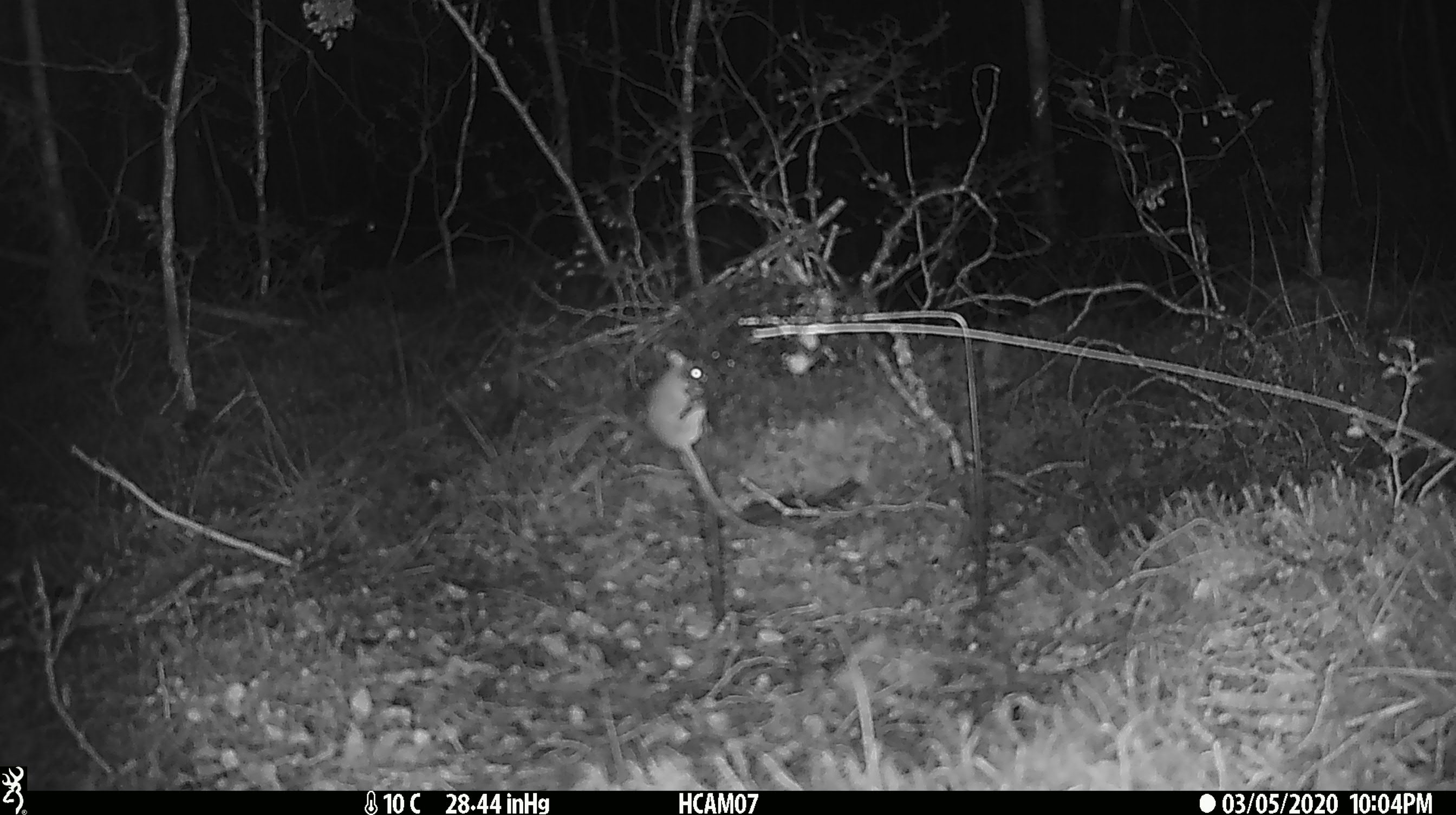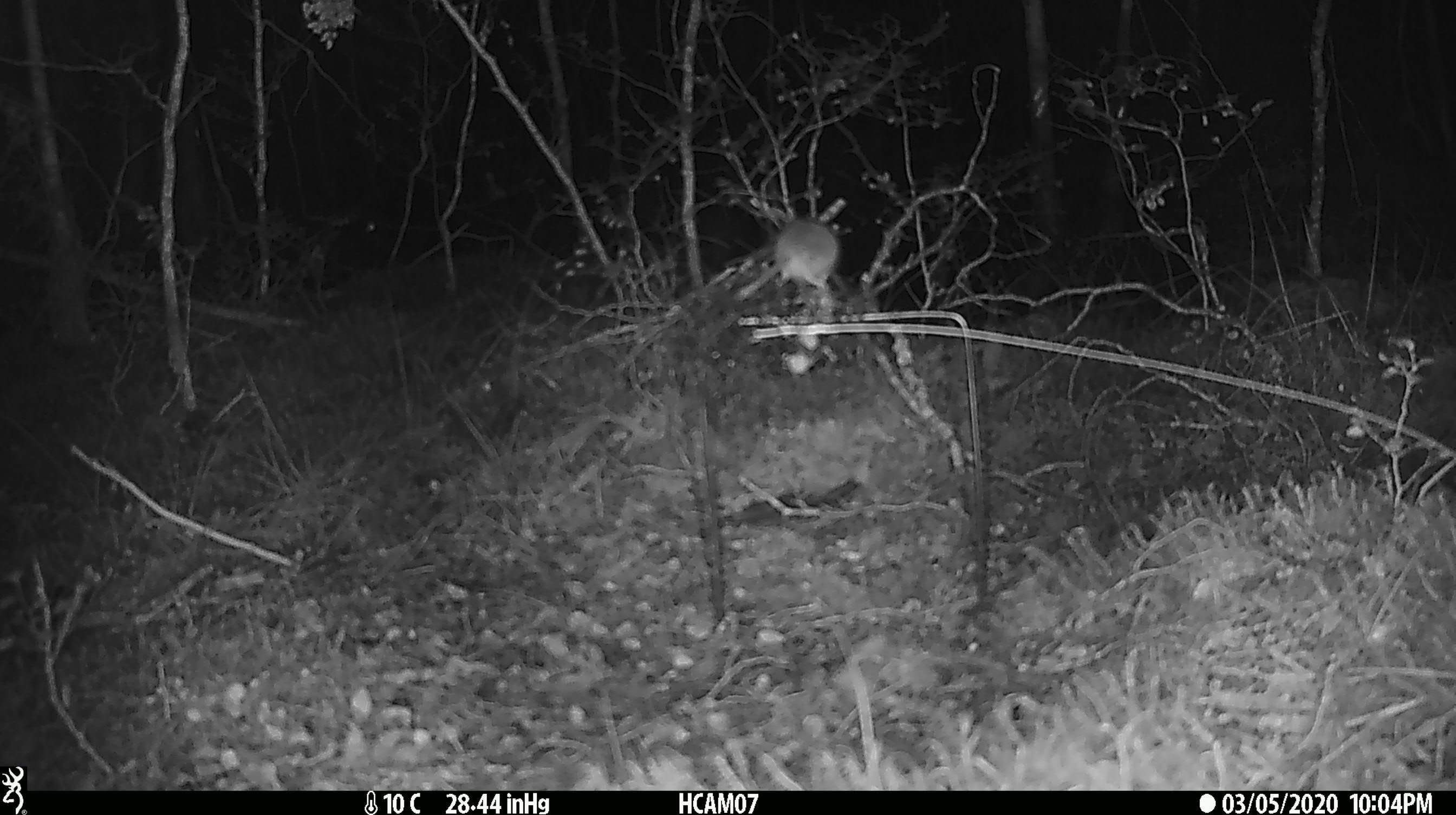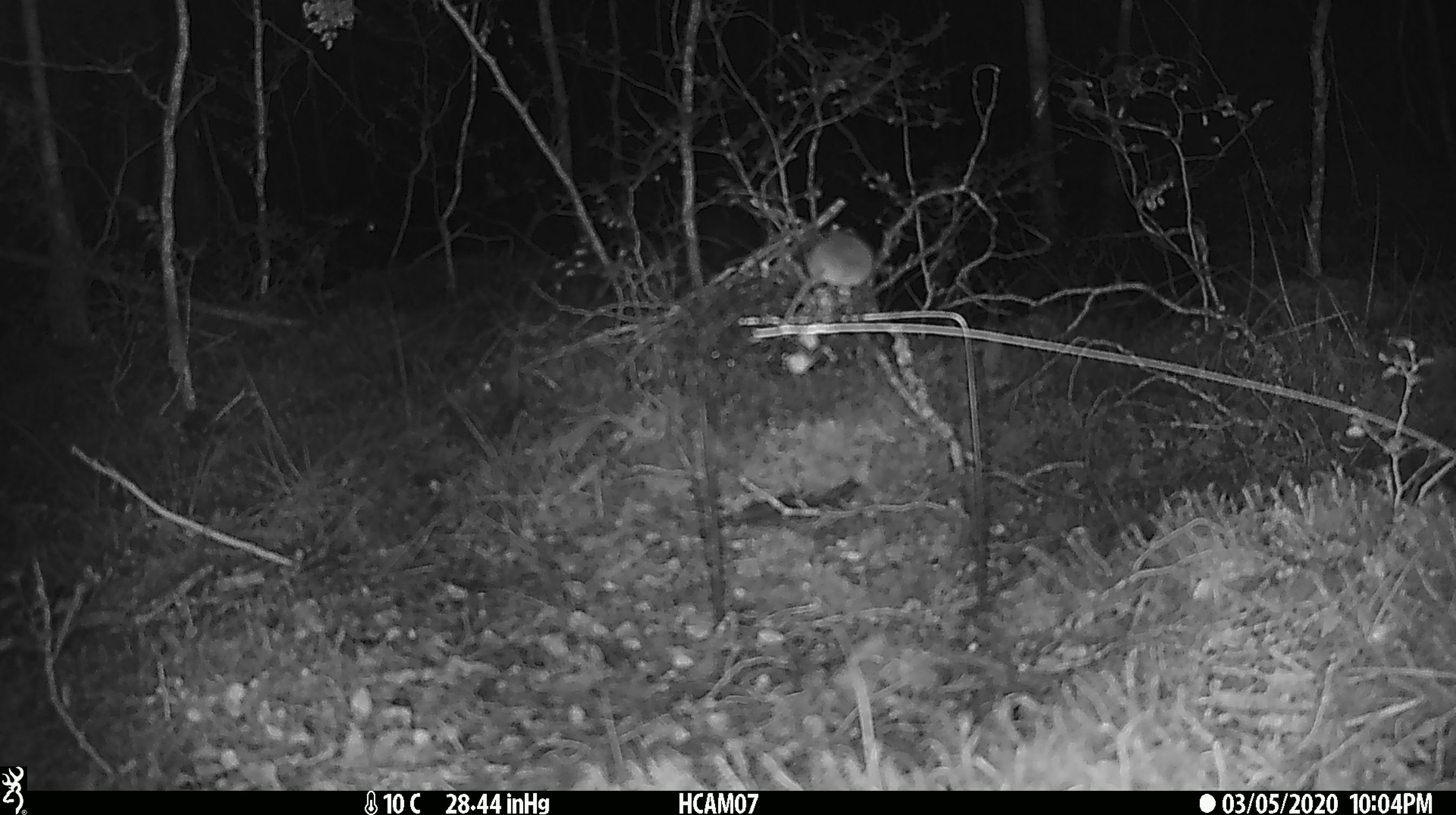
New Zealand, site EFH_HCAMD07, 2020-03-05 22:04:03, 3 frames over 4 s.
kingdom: Animalia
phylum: Chordata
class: Mammalia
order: Rodentia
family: Muridae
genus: Mus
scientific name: Mus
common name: mouse